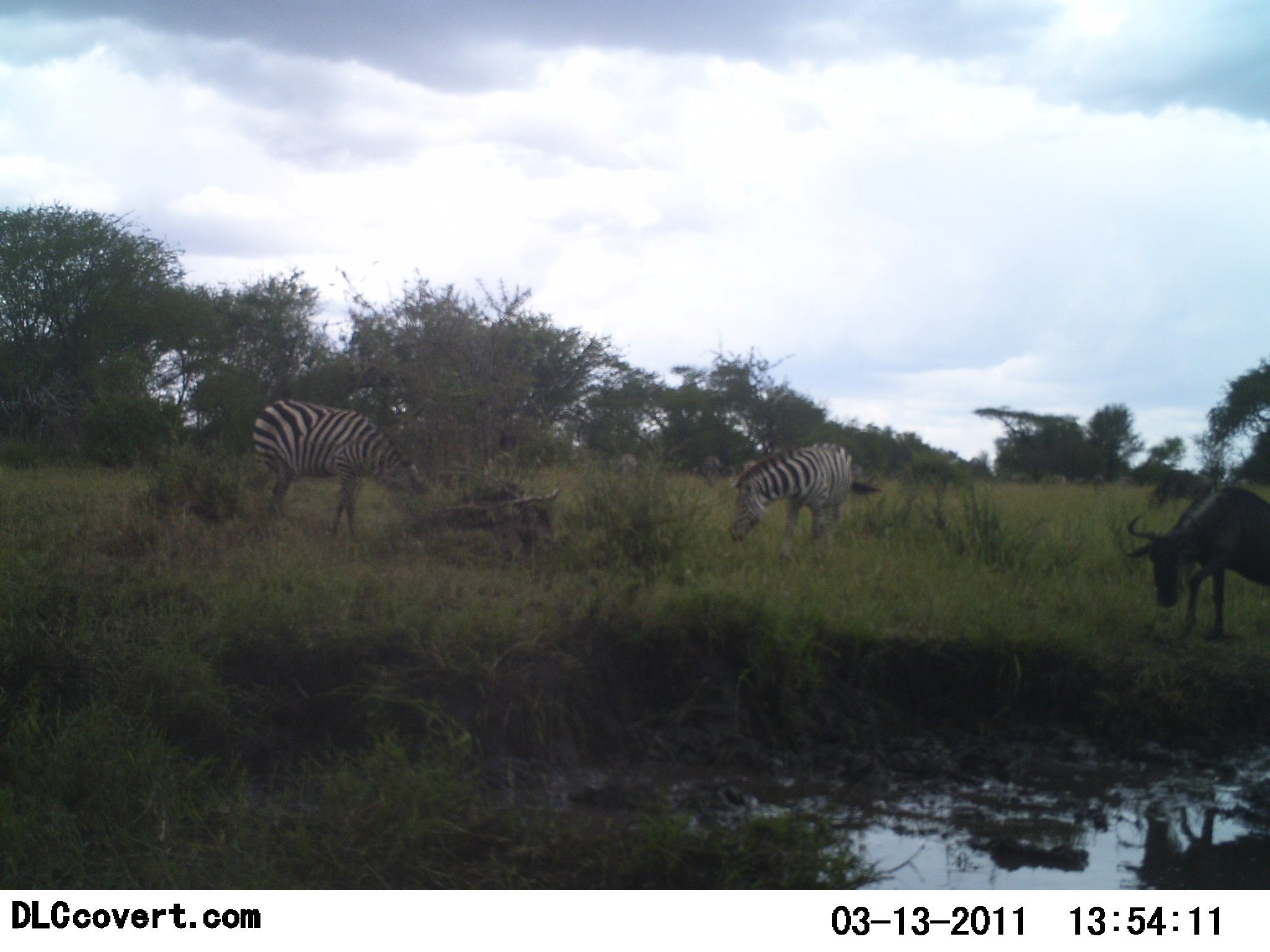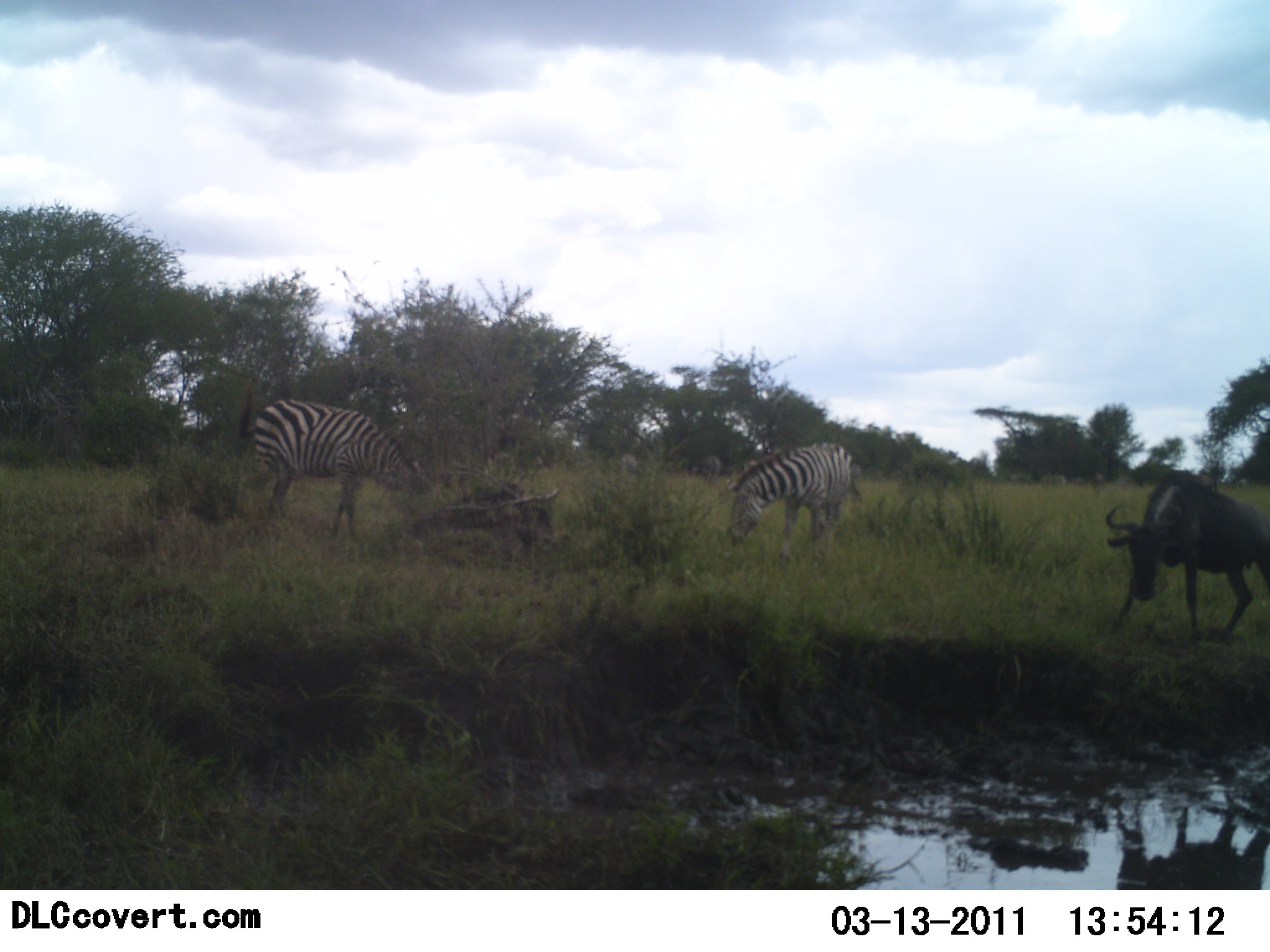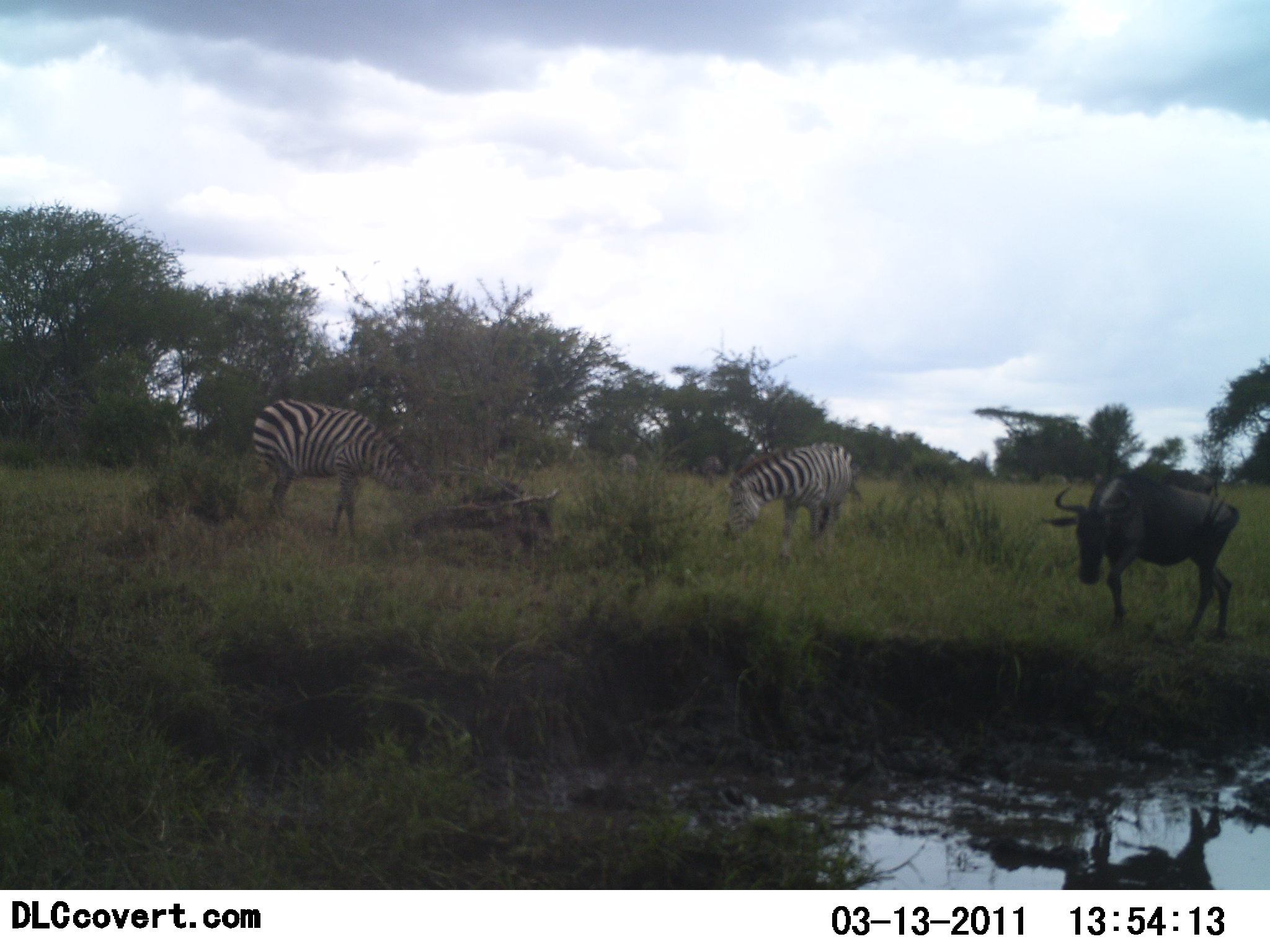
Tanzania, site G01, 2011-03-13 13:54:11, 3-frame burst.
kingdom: Animalia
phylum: Chordata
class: Mammalia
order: Artiodactyla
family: Bovidae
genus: Connochaetes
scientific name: Connochaetes taurinus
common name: blue wildebeest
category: wildebeest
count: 1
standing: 0%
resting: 0%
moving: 91%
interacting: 0%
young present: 0%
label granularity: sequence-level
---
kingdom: Animalia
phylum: Chordata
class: Mammalia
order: Perissodactyla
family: Equidae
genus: Equus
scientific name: Equus quagga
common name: plains zebra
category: zebra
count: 2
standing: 0%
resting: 0%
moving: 0%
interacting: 0%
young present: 0%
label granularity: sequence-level